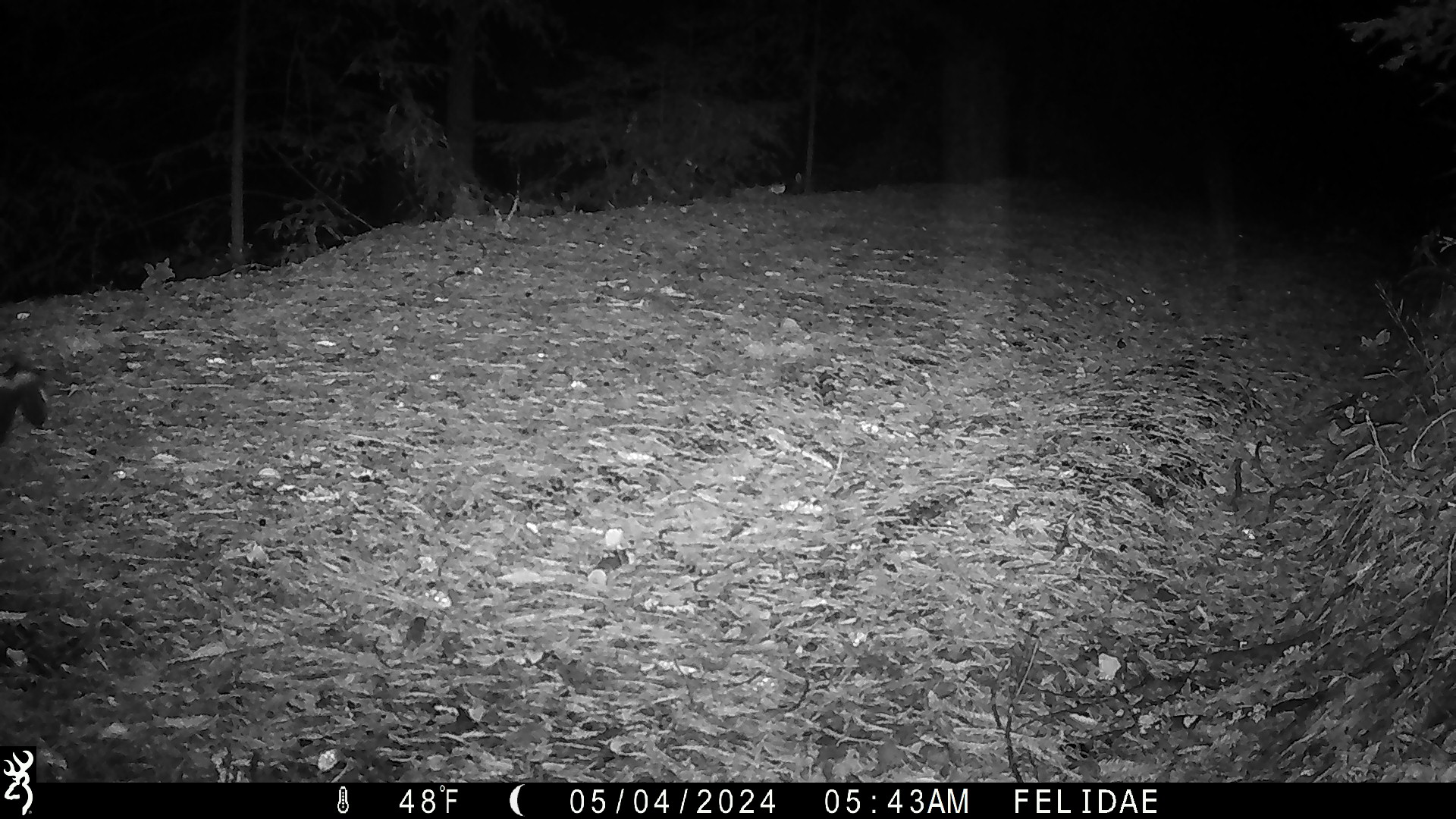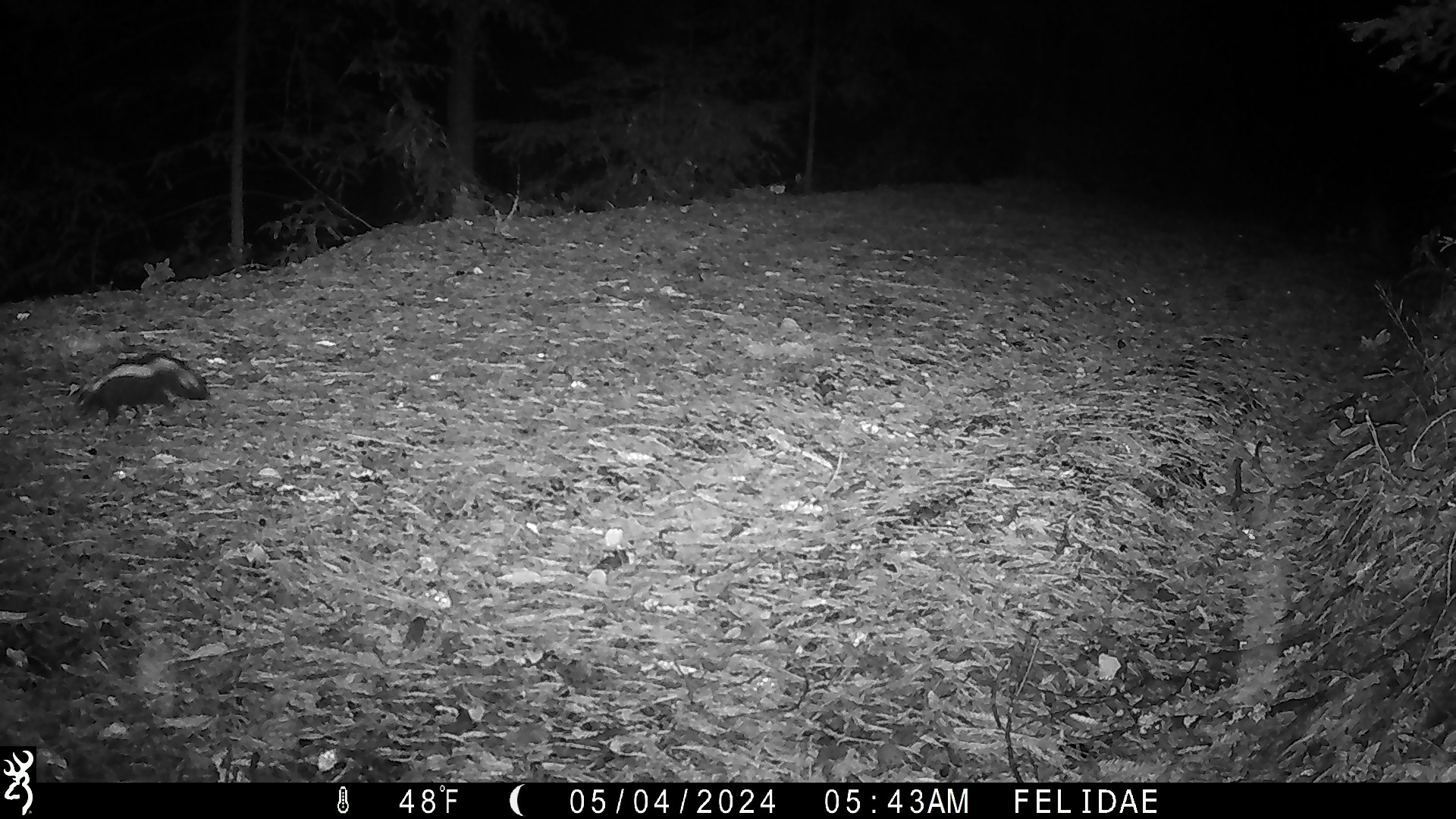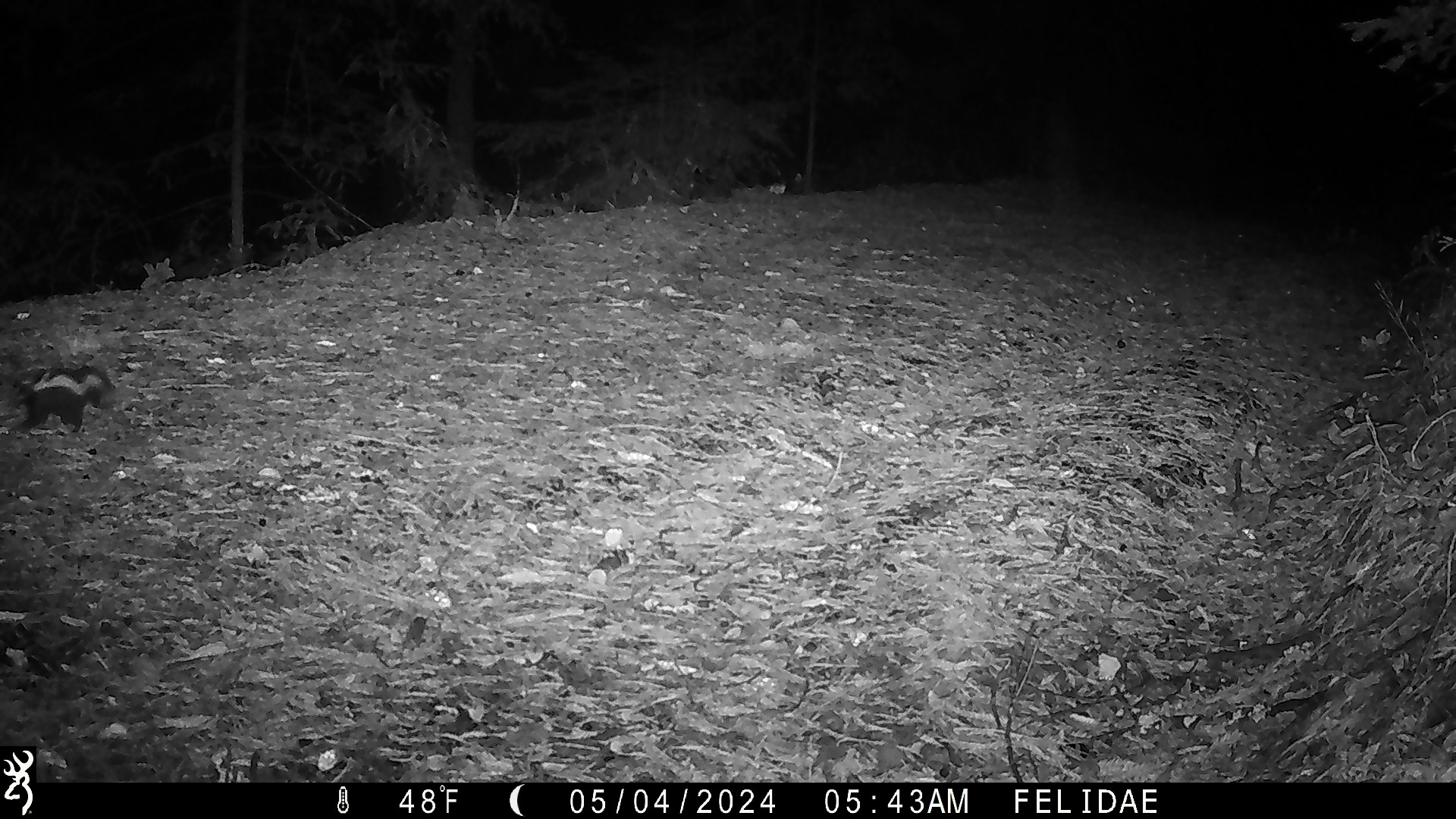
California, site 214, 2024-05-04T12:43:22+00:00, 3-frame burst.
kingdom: Animalia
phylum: Chordata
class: Mammalia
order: Carnivora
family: Mephitidae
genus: Mephitis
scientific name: Mephitis mephitis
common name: striped skunk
Striped skunk (Mephitis mephitis).